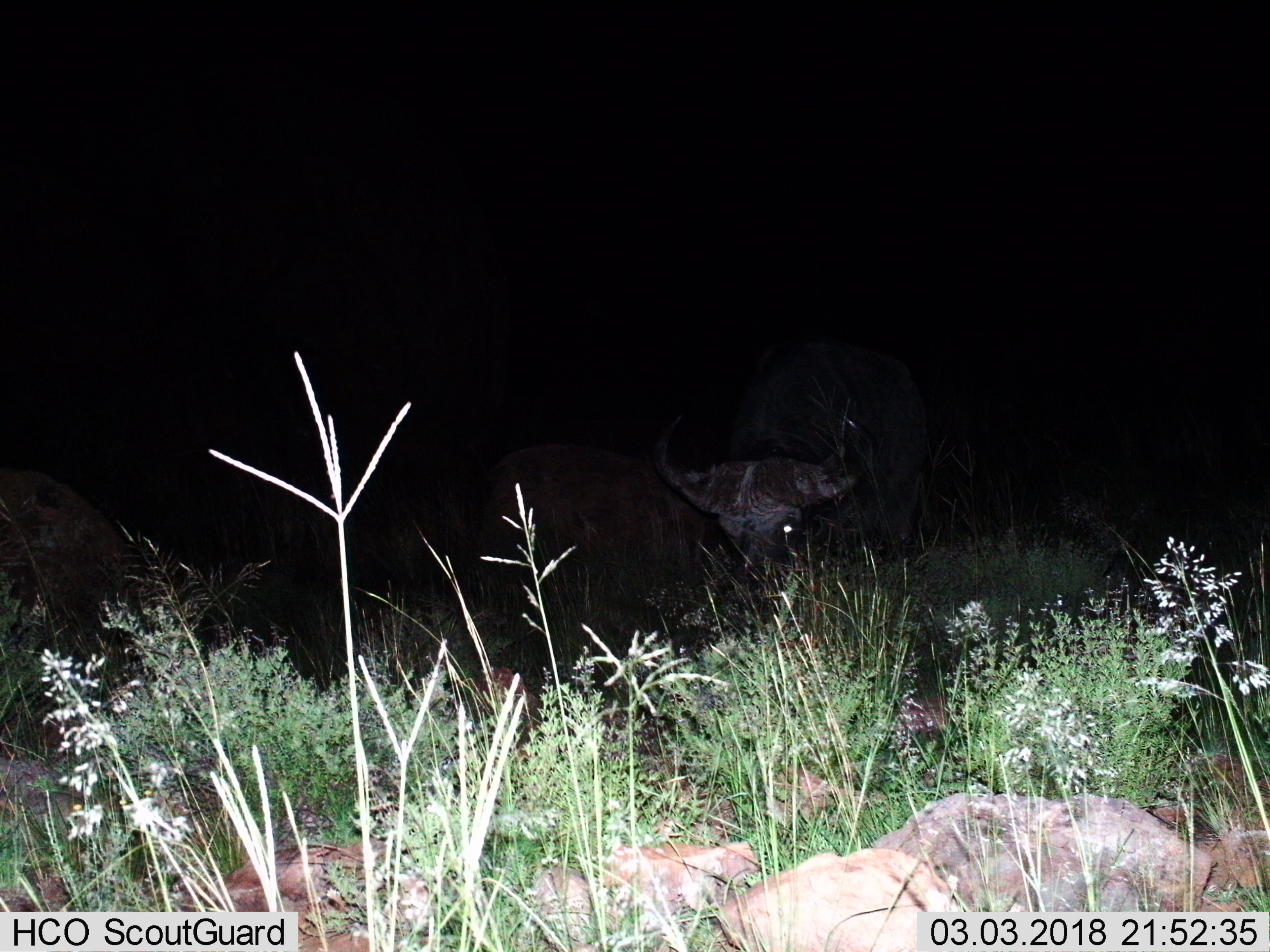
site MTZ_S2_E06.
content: unidentified animal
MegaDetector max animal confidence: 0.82